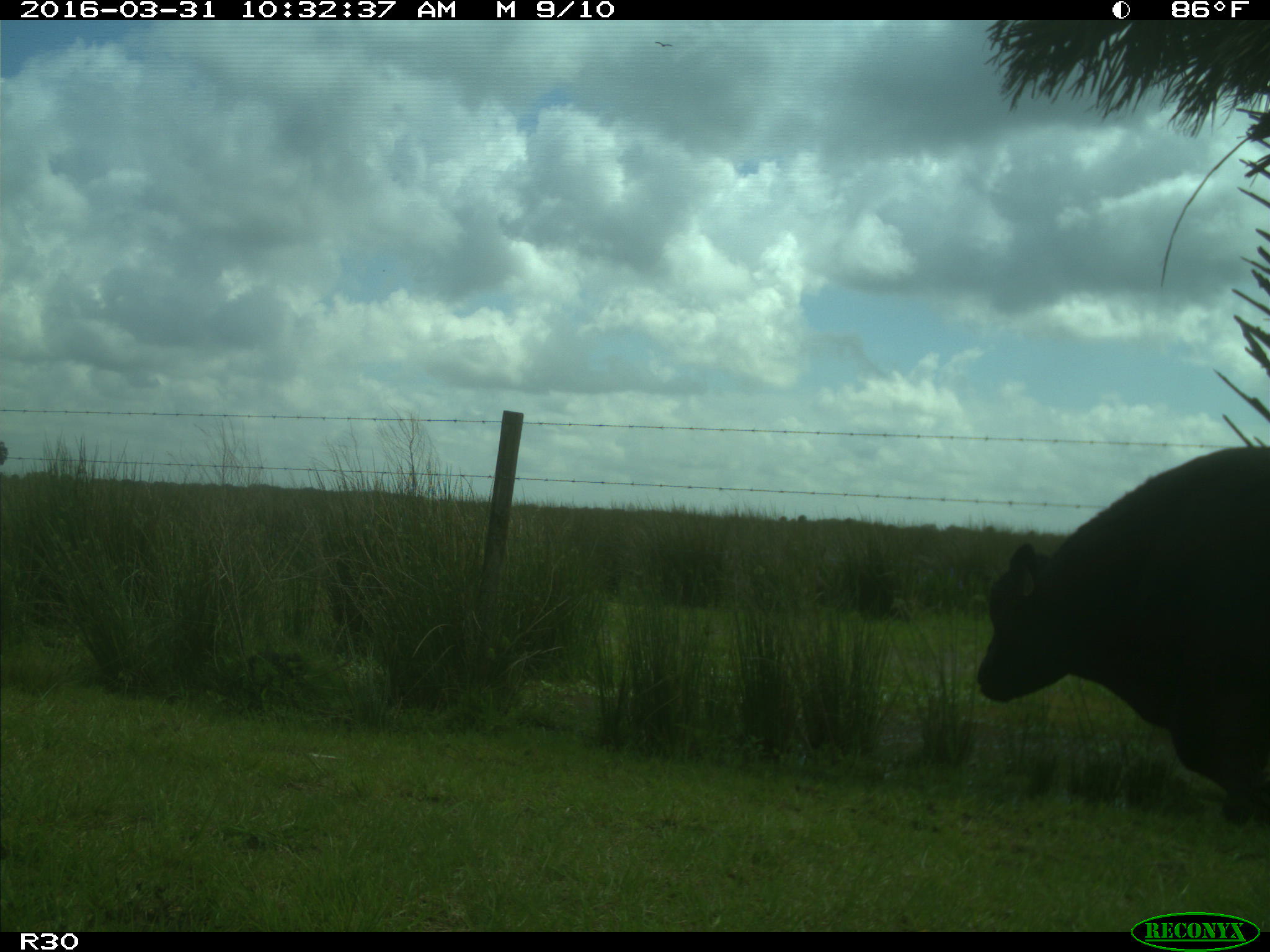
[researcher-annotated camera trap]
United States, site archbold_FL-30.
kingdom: Animalia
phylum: Chordata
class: Mammalia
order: Artiodactyla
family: Bovidae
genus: Bos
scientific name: Bos taurus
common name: domestic cow